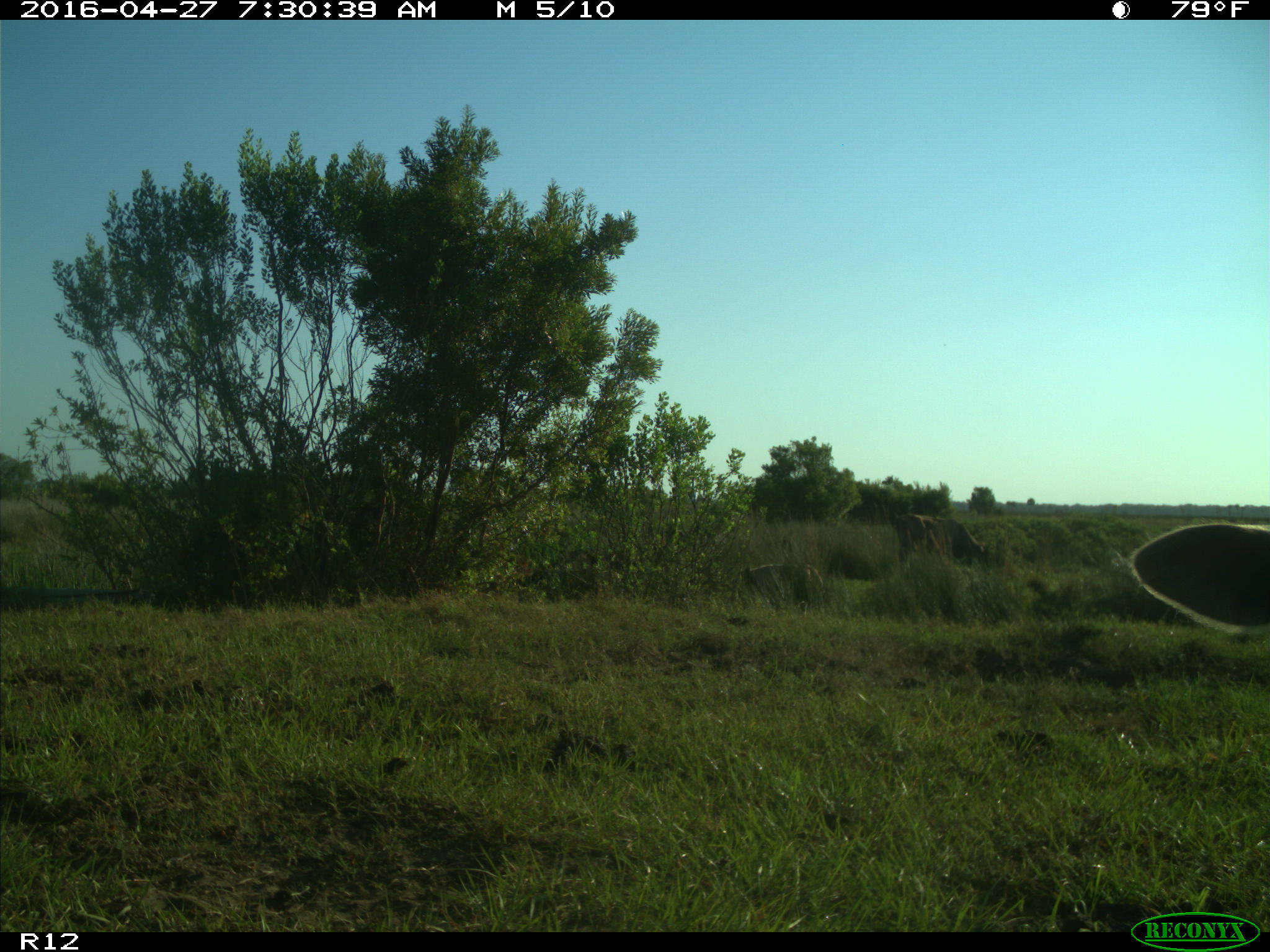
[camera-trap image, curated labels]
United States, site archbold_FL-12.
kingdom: Animalia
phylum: Chordata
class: Mammalia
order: Artiodactyla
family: Bovidae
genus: Bos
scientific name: Bos taurus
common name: domestic cow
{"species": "Bos taurus (domestic cow)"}